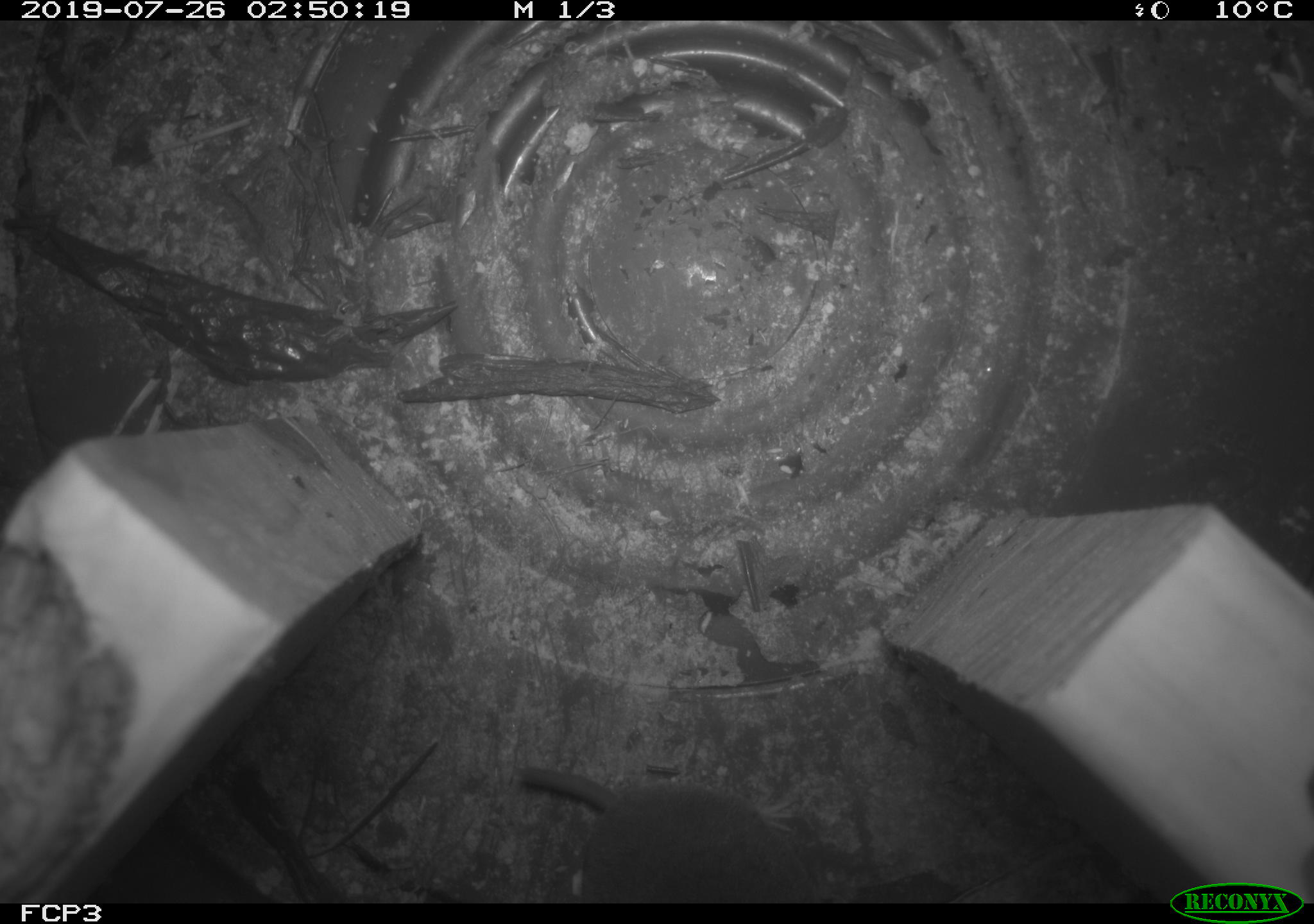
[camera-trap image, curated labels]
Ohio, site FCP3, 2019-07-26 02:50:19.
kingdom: Animalia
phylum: Chordata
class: Mammalia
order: Eulipotyphla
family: Soricidae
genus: Blarina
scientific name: Blarina brevicauda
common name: northern short-tailed shrew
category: n. short-tailed shrew